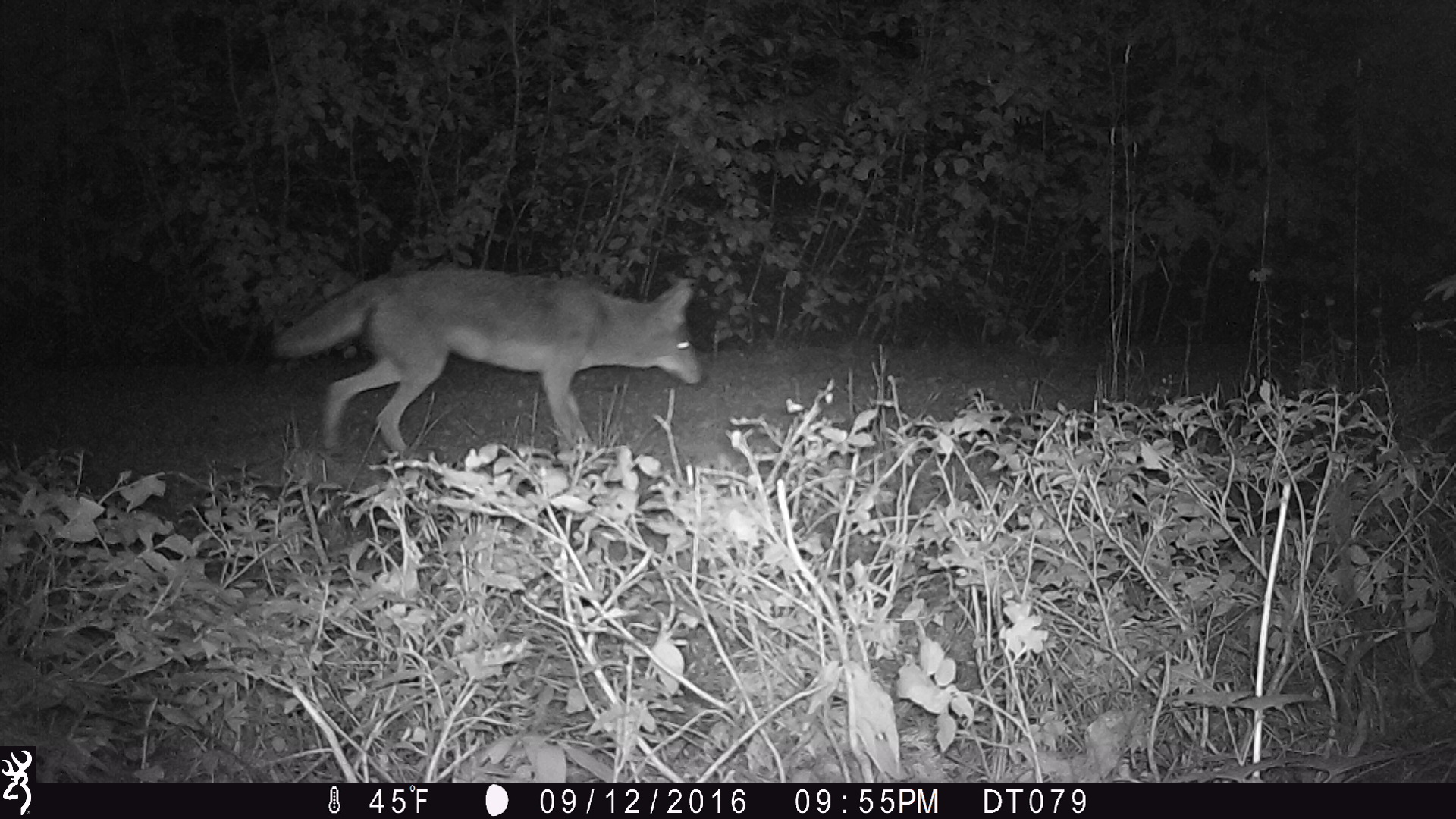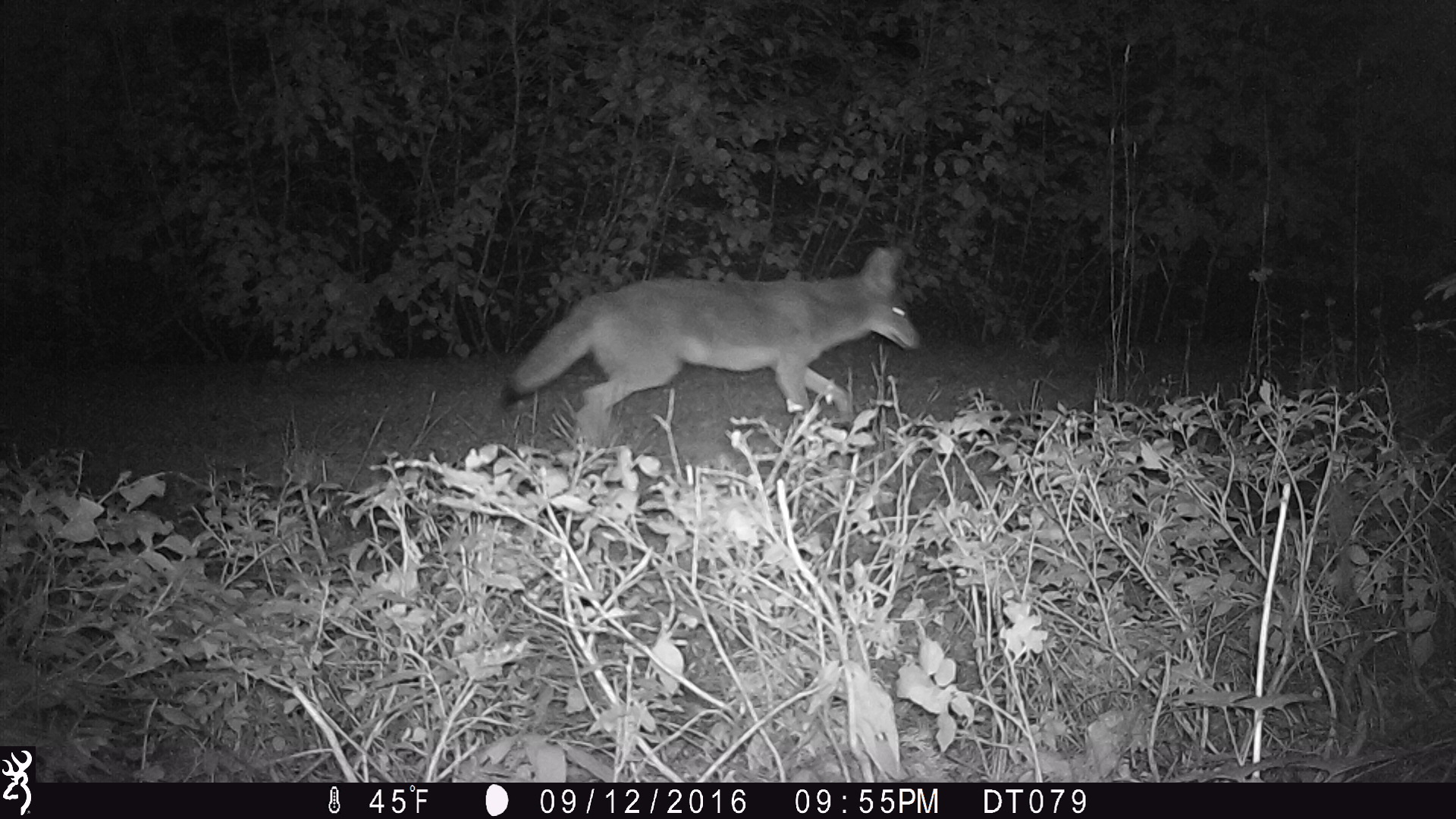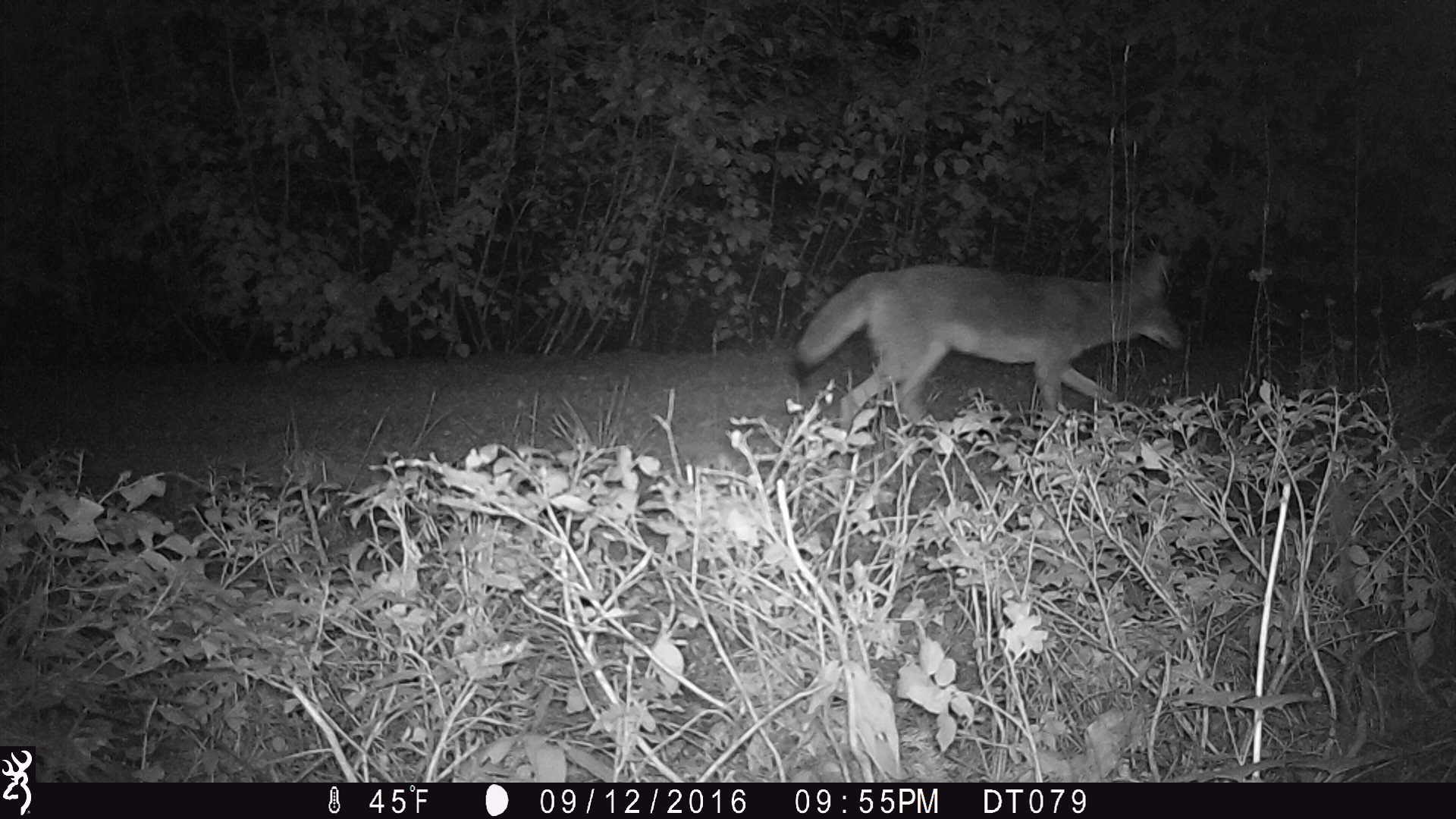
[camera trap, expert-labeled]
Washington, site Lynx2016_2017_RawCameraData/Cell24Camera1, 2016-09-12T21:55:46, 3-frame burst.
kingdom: Animalia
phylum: Chordata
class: Mammalia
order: Carnivora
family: Canidae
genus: Canis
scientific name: Canis latrans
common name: coyote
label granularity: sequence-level